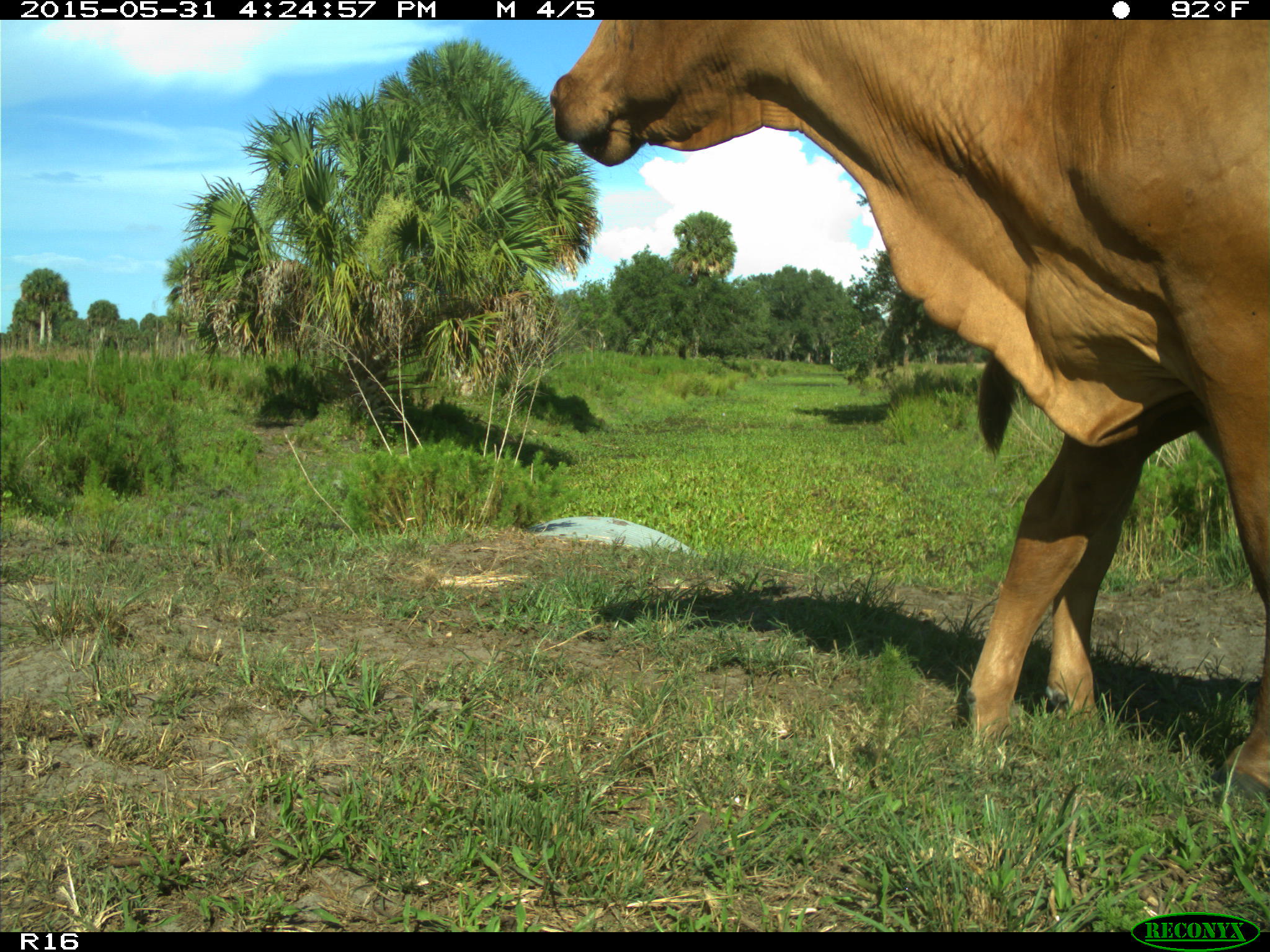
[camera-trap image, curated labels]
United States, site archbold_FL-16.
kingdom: Animalia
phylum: Chordata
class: Mammalia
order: Artiodactyla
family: Bovidae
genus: Bos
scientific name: Bos taurus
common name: domestic cow